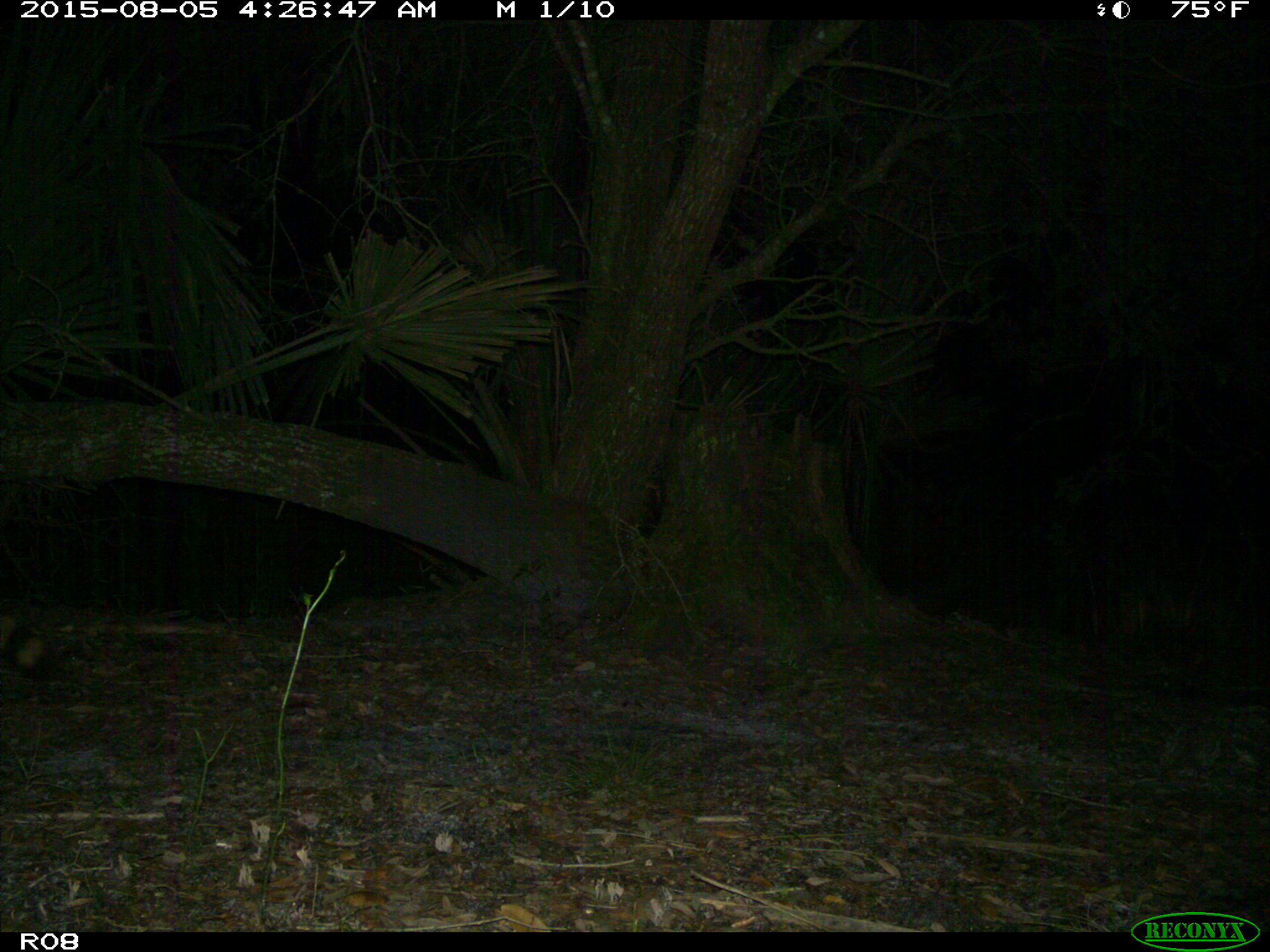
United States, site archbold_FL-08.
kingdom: Animalia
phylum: Chordata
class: Mammalia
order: Carnivora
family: Procyonidae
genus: Procyon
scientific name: Procyon lotor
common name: common raccoon